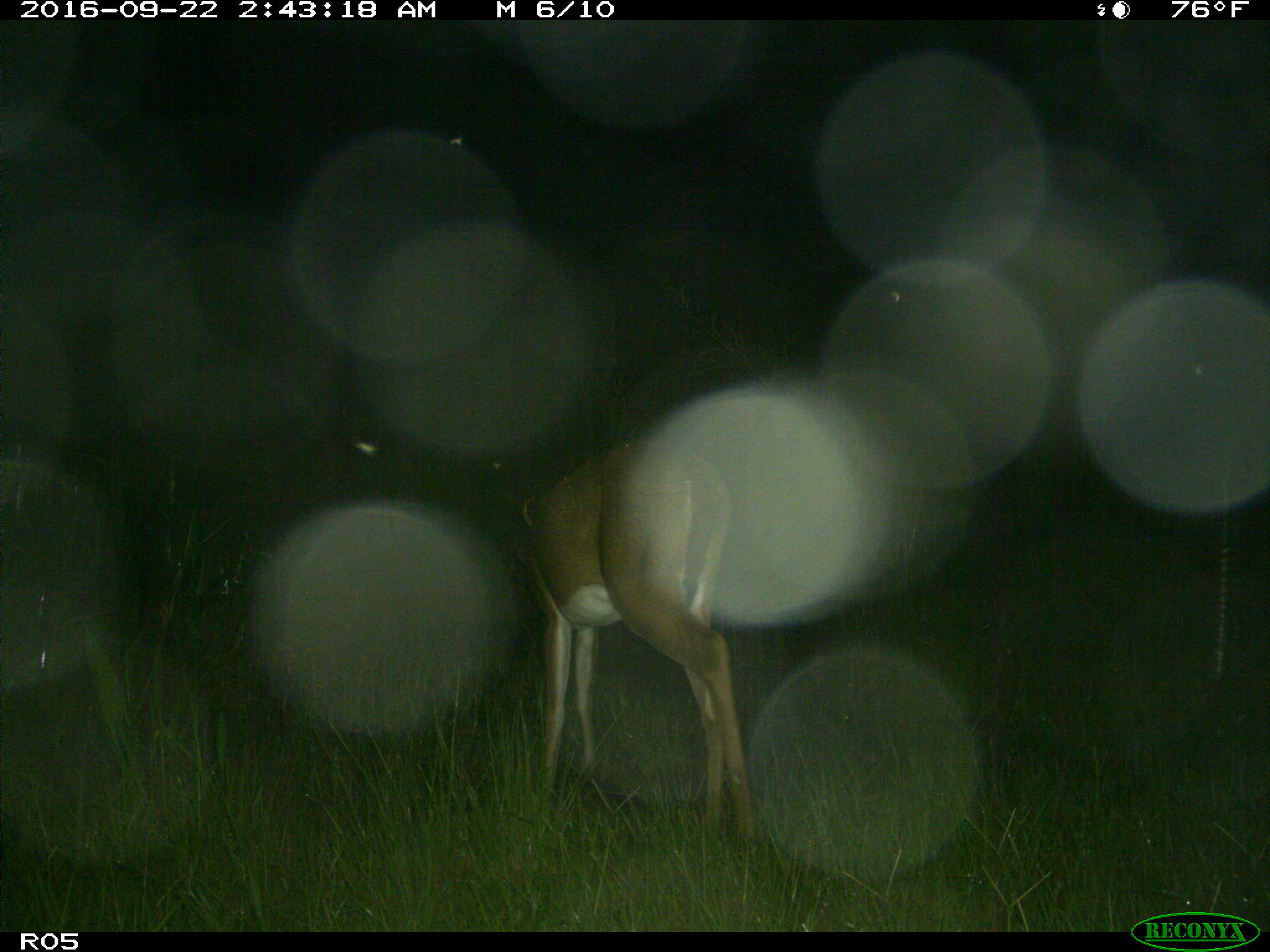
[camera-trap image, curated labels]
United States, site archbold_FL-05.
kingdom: Animalia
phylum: Chordata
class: Mammalia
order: Artiodactyla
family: Cervidae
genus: Odocoileus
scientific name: Odocoileus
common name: deer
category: unidentified deer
Unidentified deer (deer) (Odocoileus).